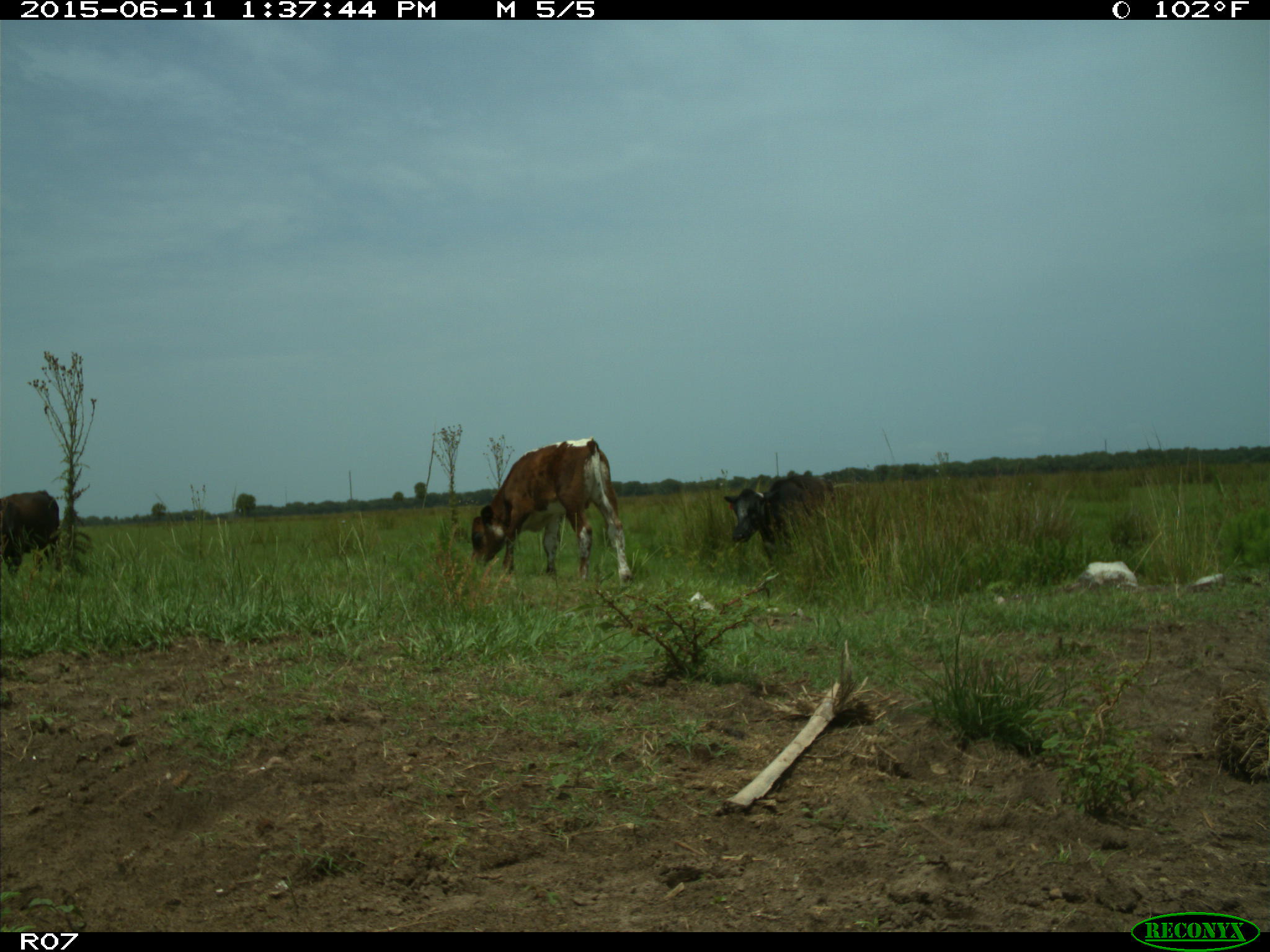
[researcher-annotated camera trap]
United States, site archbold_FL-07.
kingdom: Animalia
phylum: Chordata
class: Mammalia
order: Artiodactyla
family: Bovidae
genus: Bos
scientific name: Bos taurus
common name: domestic cow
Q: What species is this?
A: Bos taurus (domestic cow).